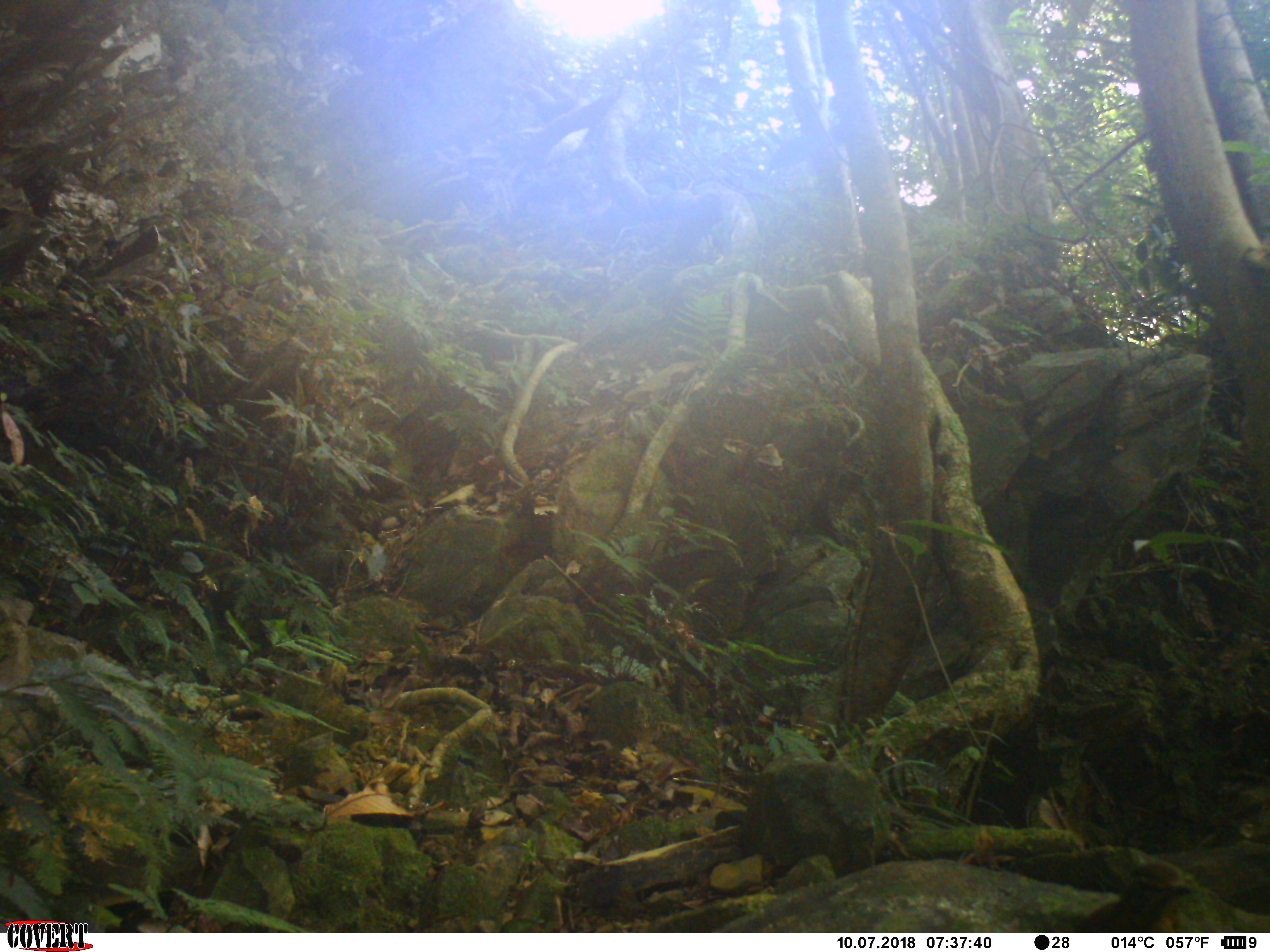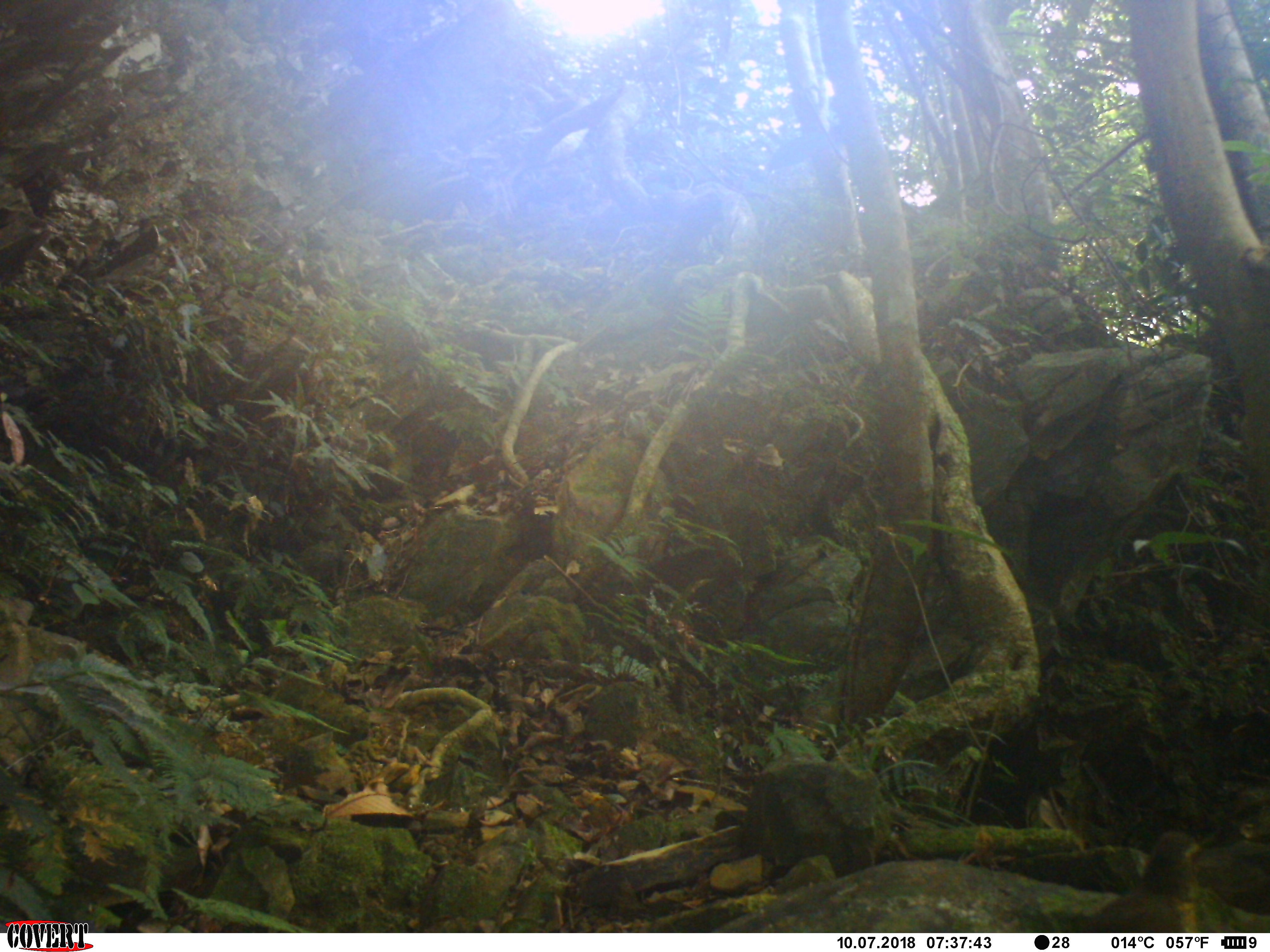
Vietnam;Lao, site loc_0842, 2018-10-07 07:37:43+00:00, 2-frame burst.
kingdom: Animalia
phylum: Chordata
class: Aves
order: Passeriformes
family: Turdidae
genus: Geokichla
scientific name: Geokichla sibirica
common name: siberian thrush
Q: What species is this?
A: Siberian thrush (Geokichla sibirica).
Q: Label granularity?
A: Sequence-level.